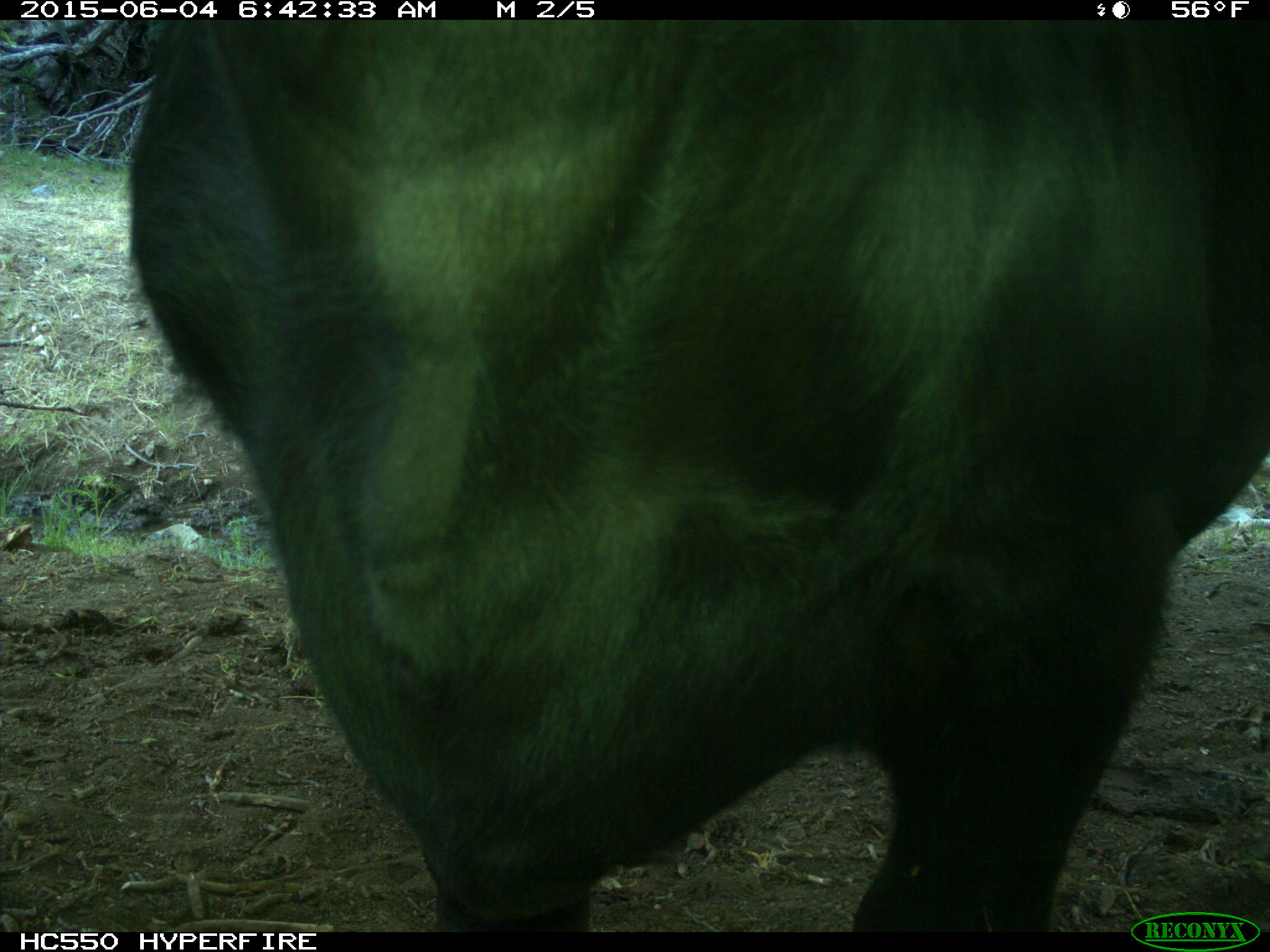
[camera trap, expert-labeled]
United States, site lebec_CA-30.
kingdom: Animalia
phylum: Chordata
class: Mammalia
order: Artiodactyla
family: Bovidae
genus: Bos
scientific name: Bos taurus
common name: domestic cow